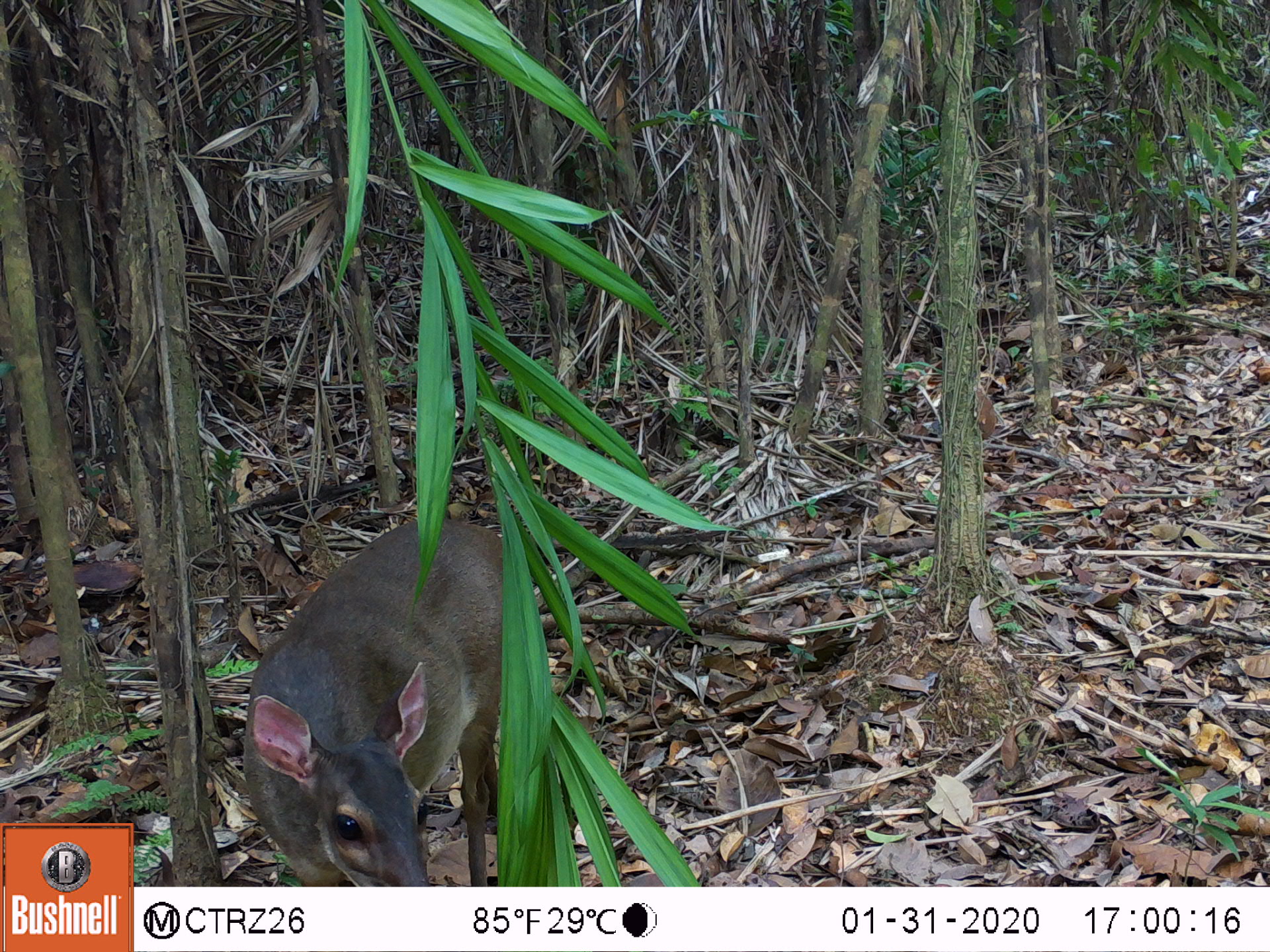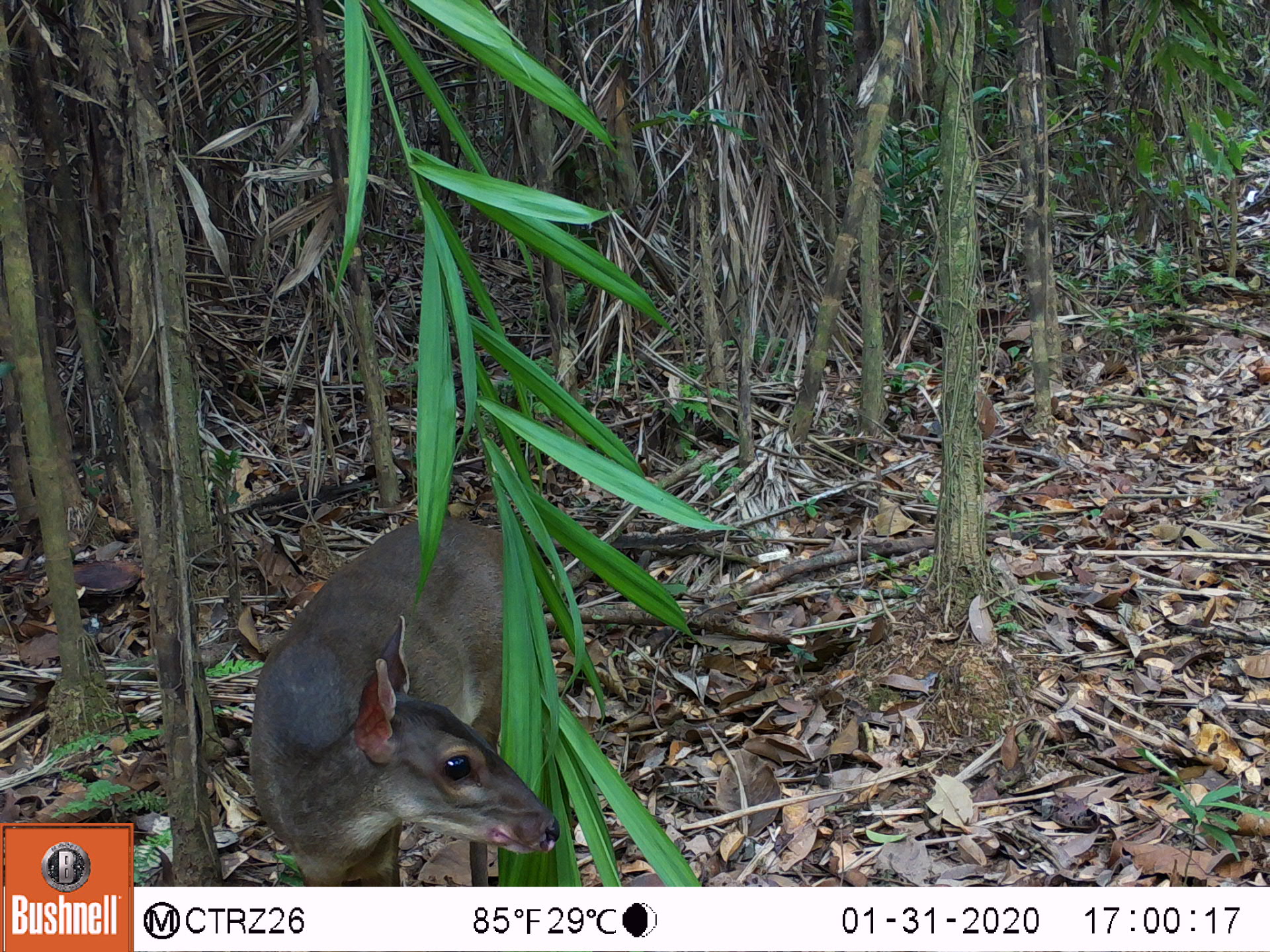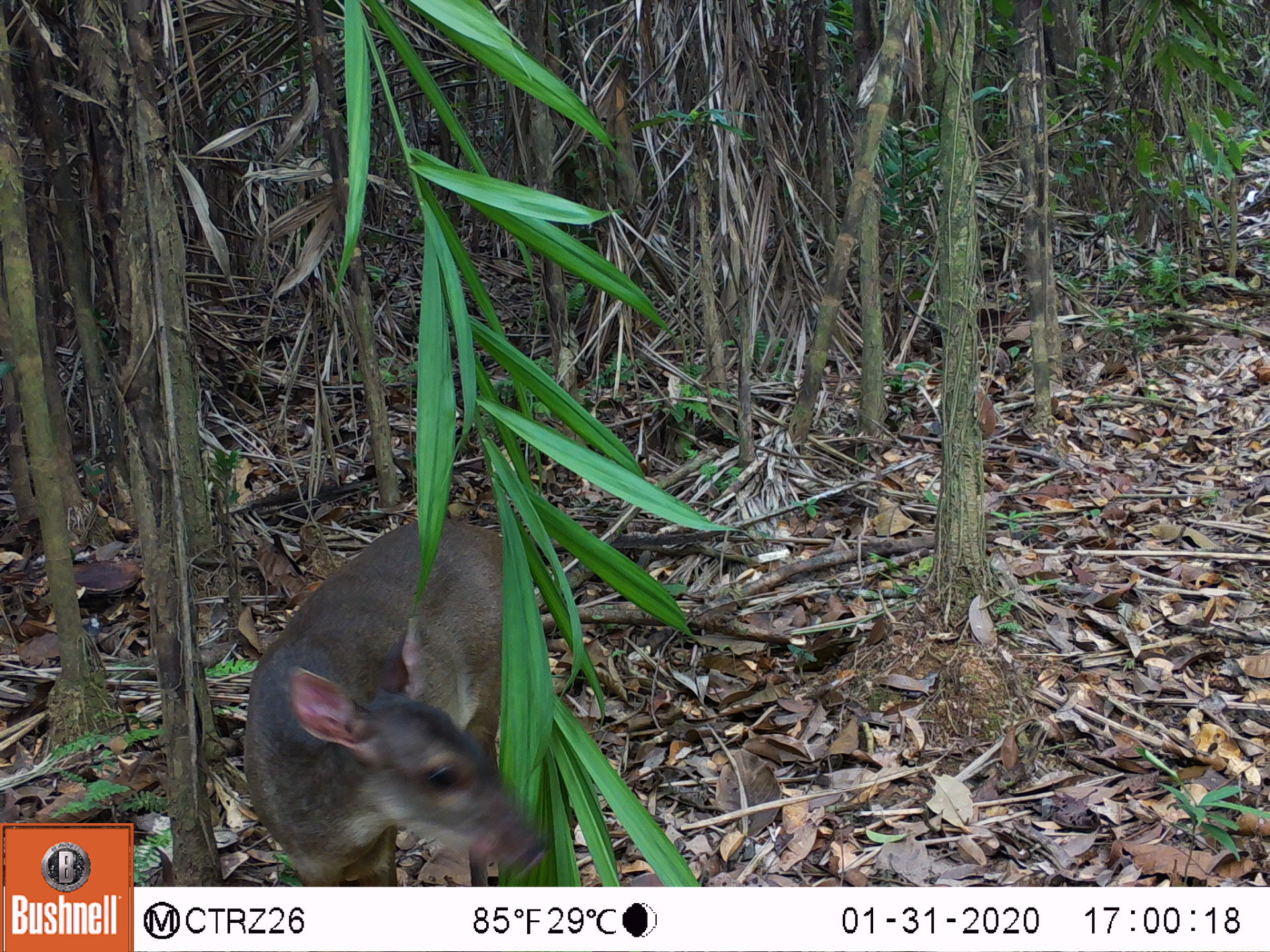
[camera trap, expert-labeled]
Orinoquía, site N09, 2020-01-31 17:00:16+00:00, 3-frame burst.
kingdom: Animalia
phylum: Chordata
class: Mammalia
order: Artiodactyla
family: Cervidae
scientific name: Cervidae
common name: deer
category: unknown cervid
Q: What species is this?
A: Unknown cervid (deer) (Cervidae).